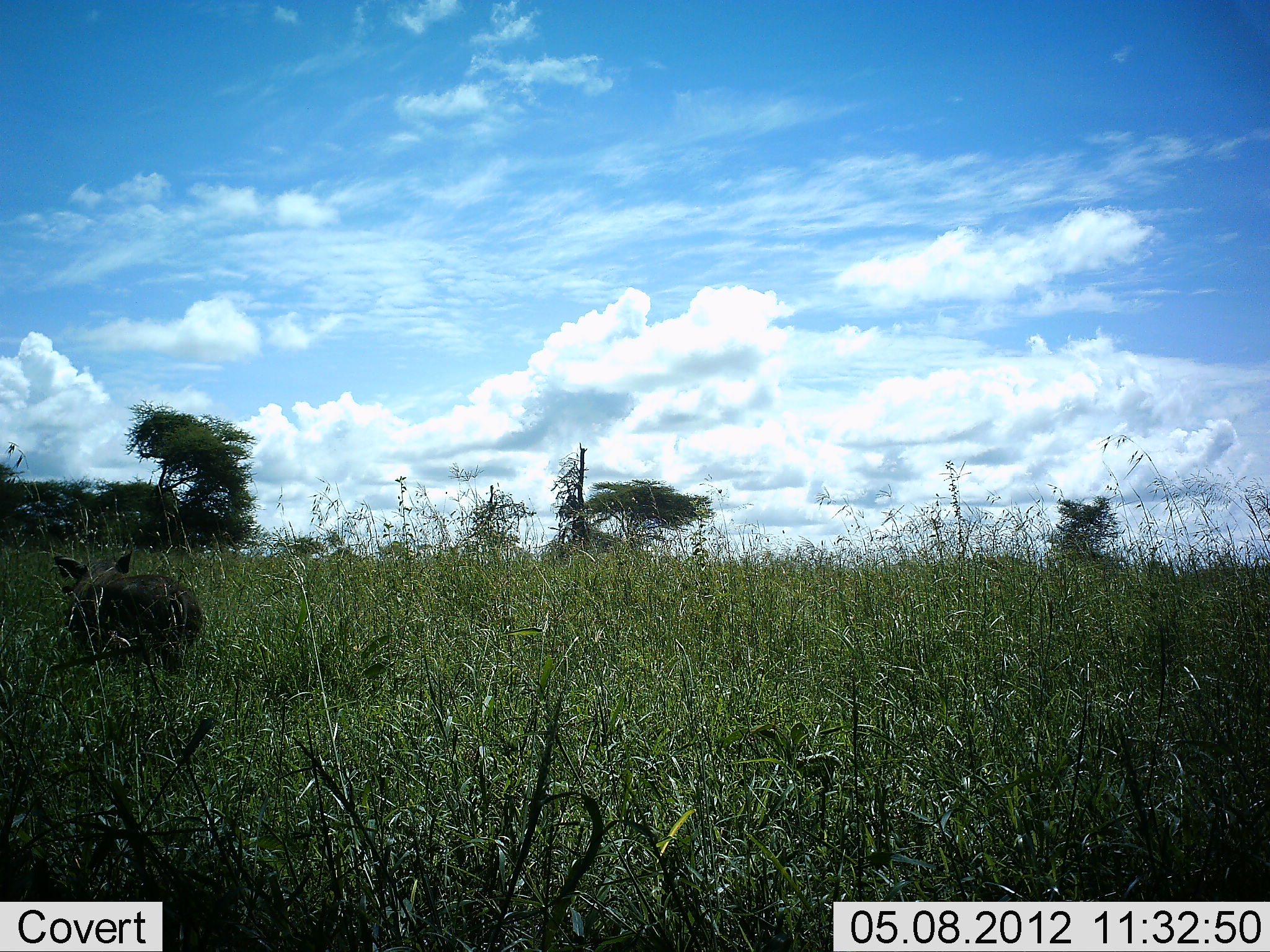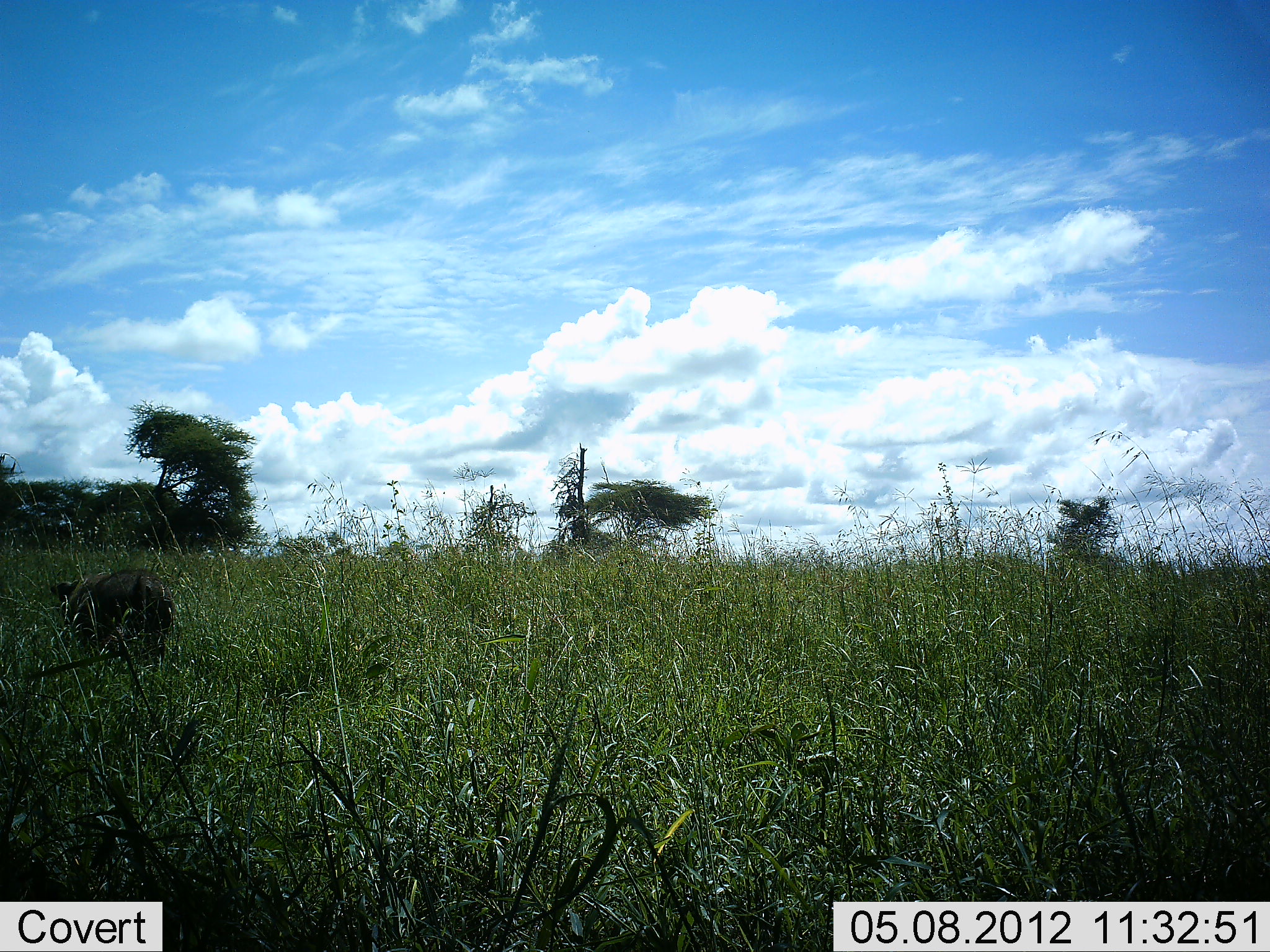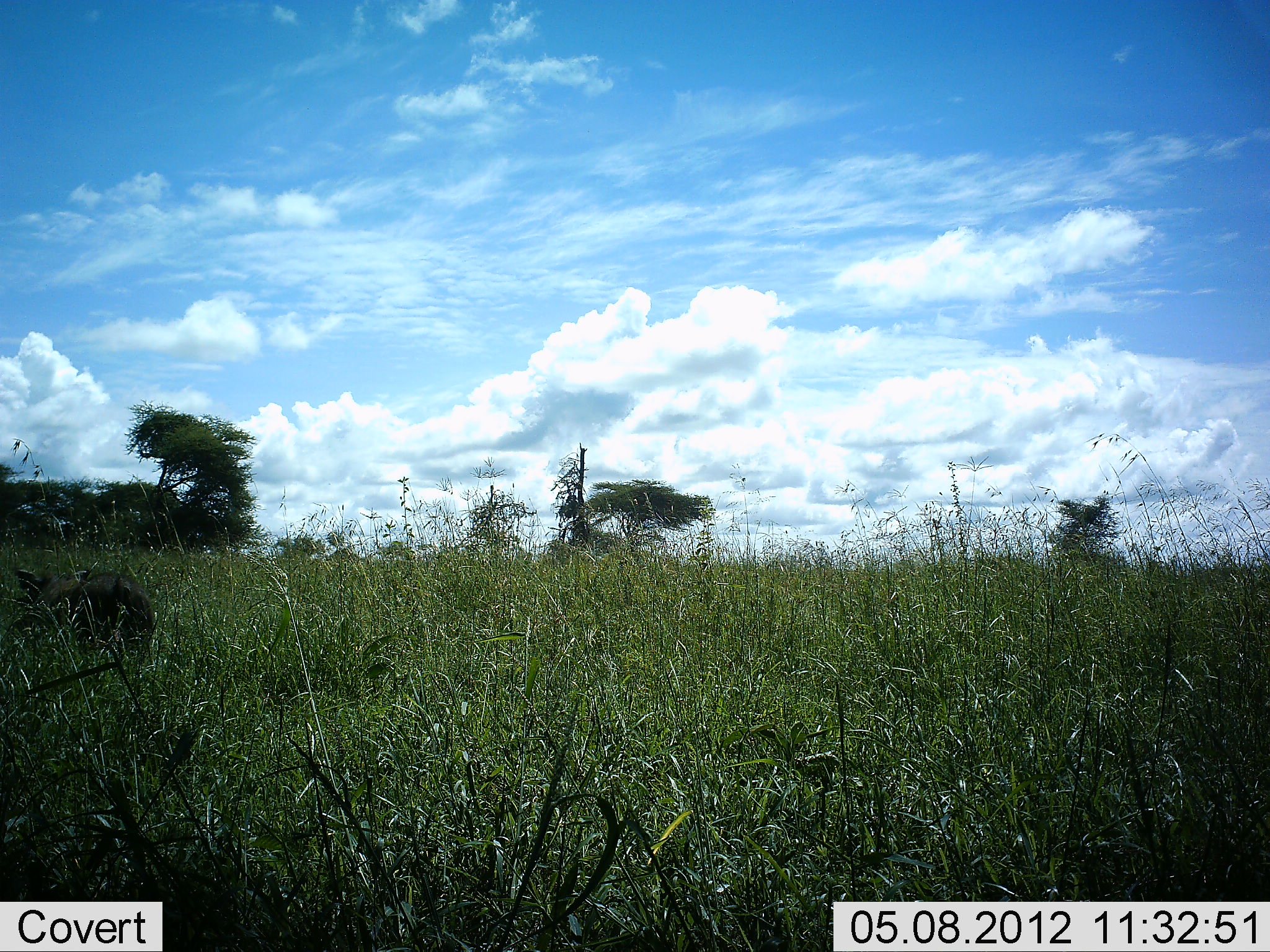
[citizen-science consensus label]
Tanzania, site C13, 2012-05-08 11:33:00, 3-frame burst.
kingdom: Animalia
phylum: Chordata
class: Mammalia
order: Artiodactyla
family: Suidae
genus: Phacochoerus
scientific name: Phacochoerus africanus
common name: warthog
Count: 1.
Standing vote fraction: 6%.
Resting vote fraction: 0%.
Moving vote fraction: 94%.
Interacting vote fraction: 0%.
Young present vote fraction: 6%.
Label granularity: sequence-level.